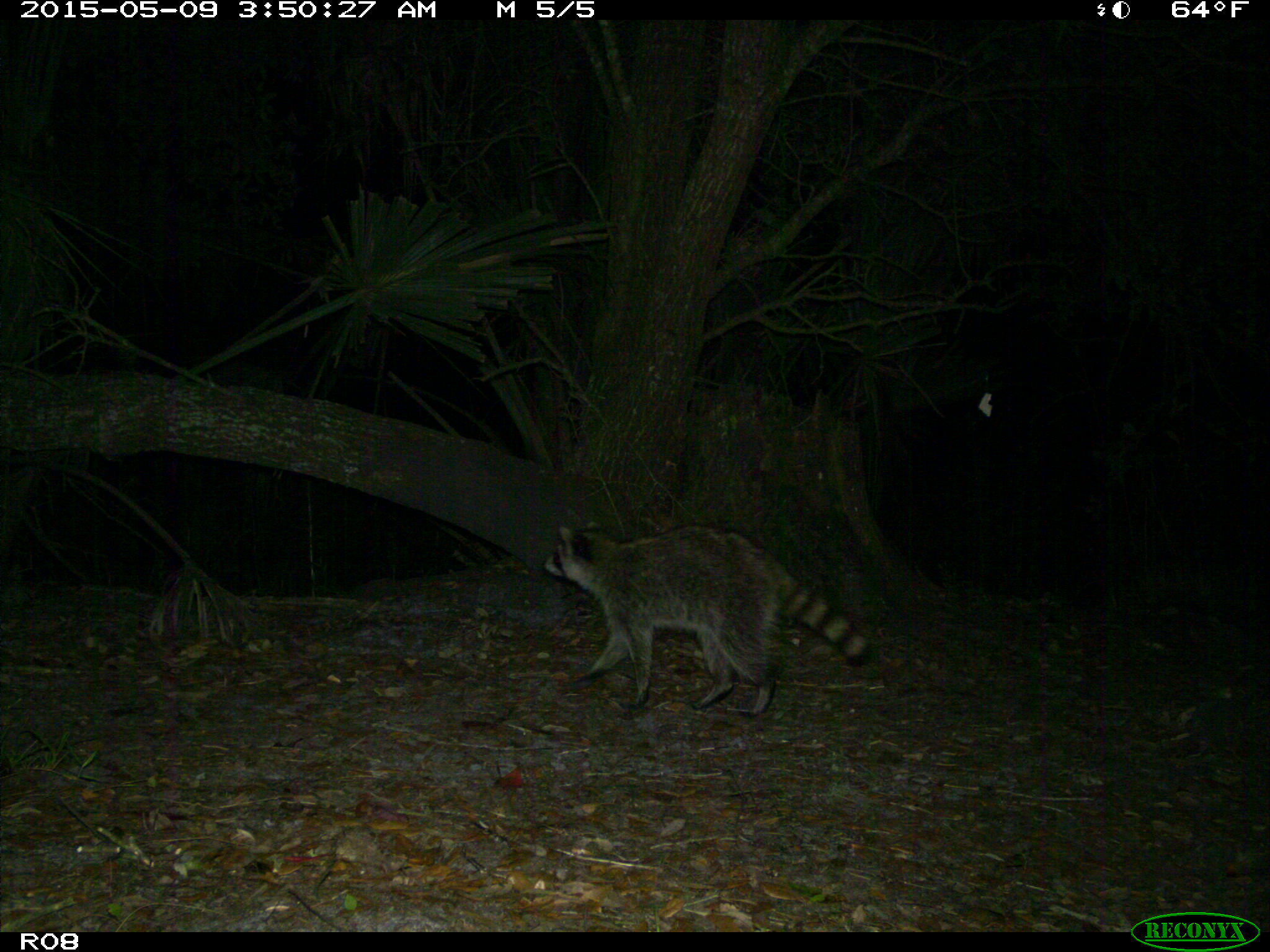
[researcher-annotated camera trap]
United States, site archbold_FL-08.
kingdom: Animalia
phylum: Chordata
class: Mammalia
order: Carnivora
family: Procyonidae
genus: Procyon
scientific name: Procyon lotor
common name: common raccoon